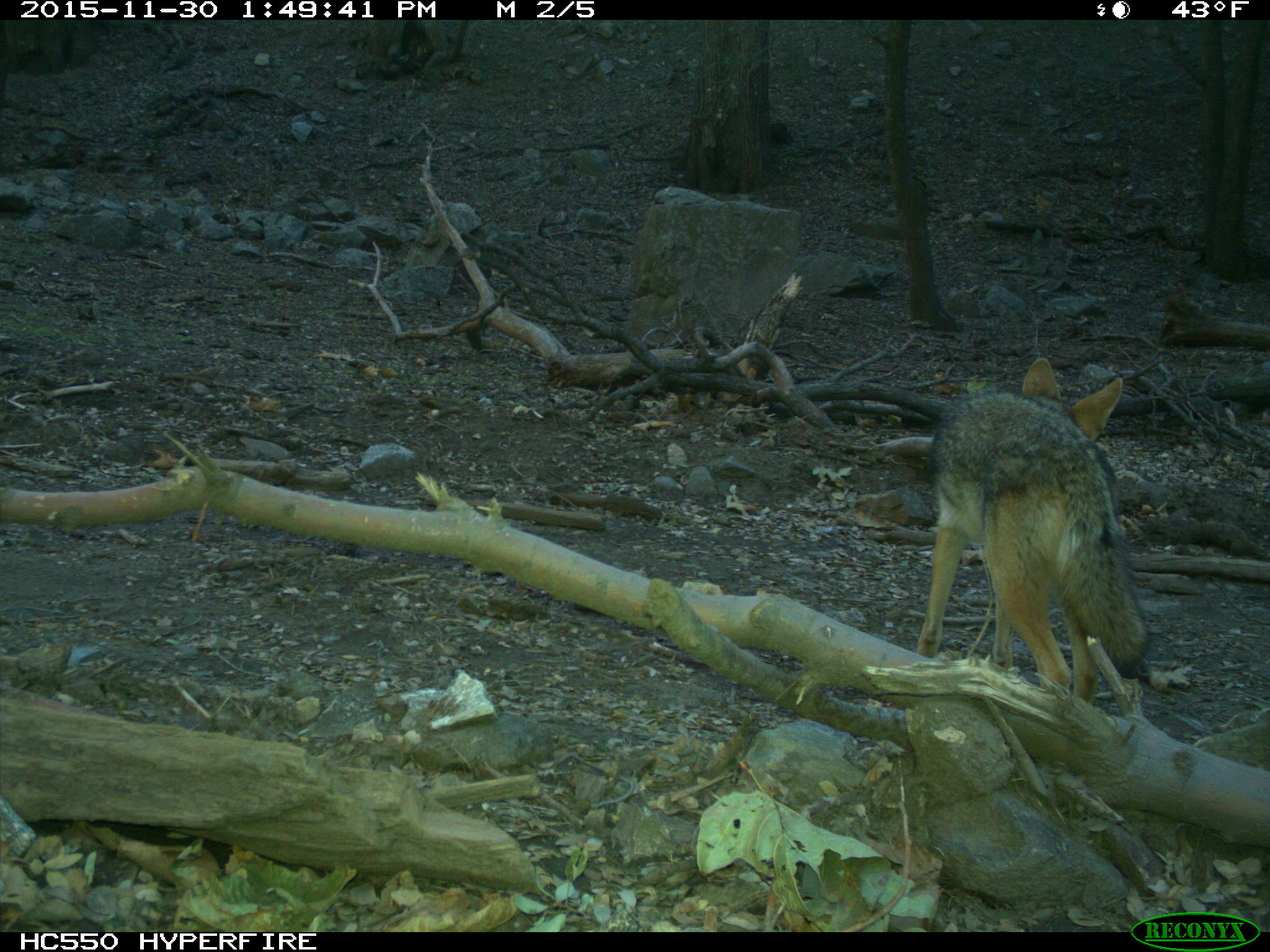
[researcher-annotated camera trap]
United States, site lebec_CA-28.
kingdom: Animalia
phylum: Chordata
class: Mammalia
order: Carnivora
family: Canidae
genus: Canis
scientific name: Canis latrans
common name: coyote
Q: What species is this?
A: Canis latrans (coyote).